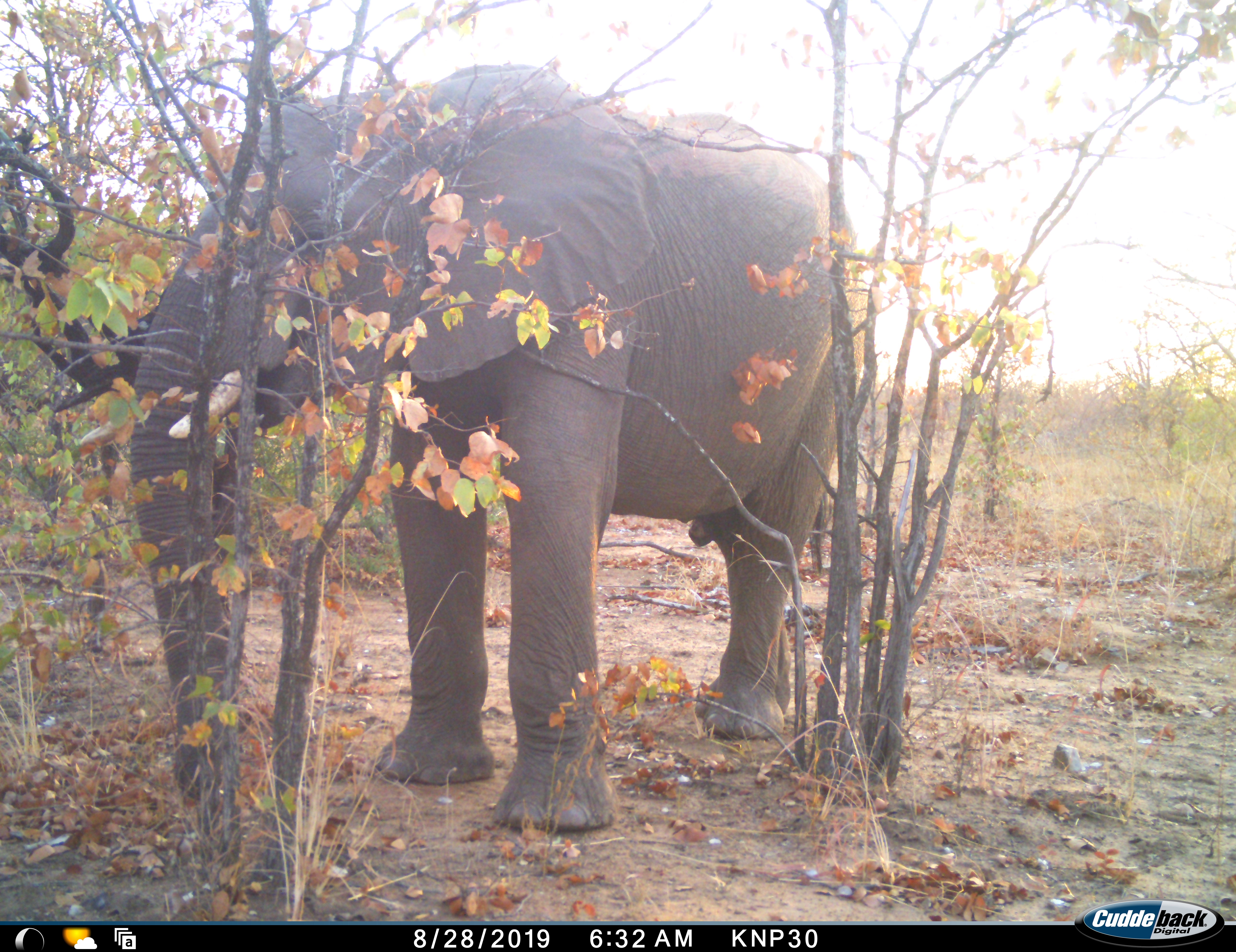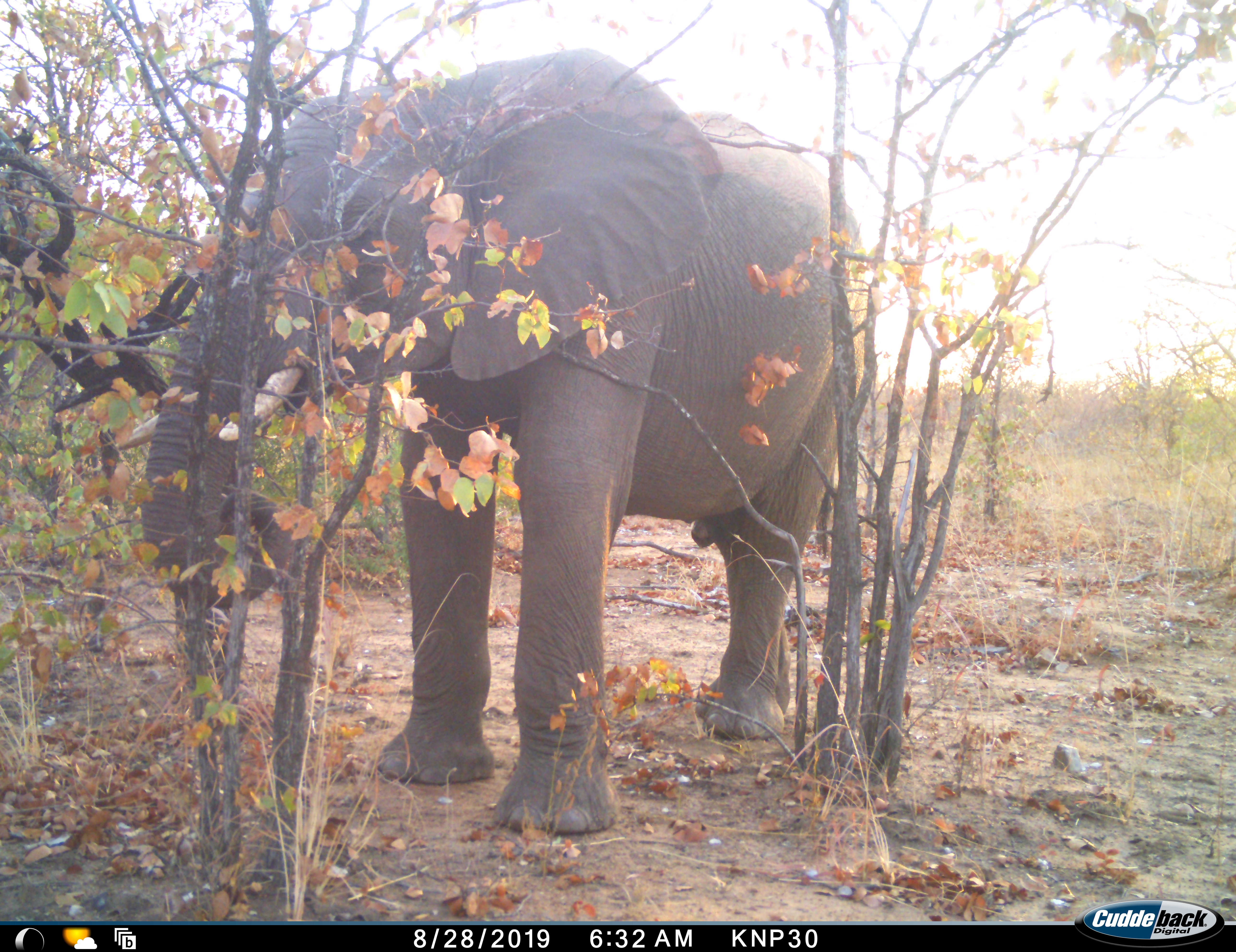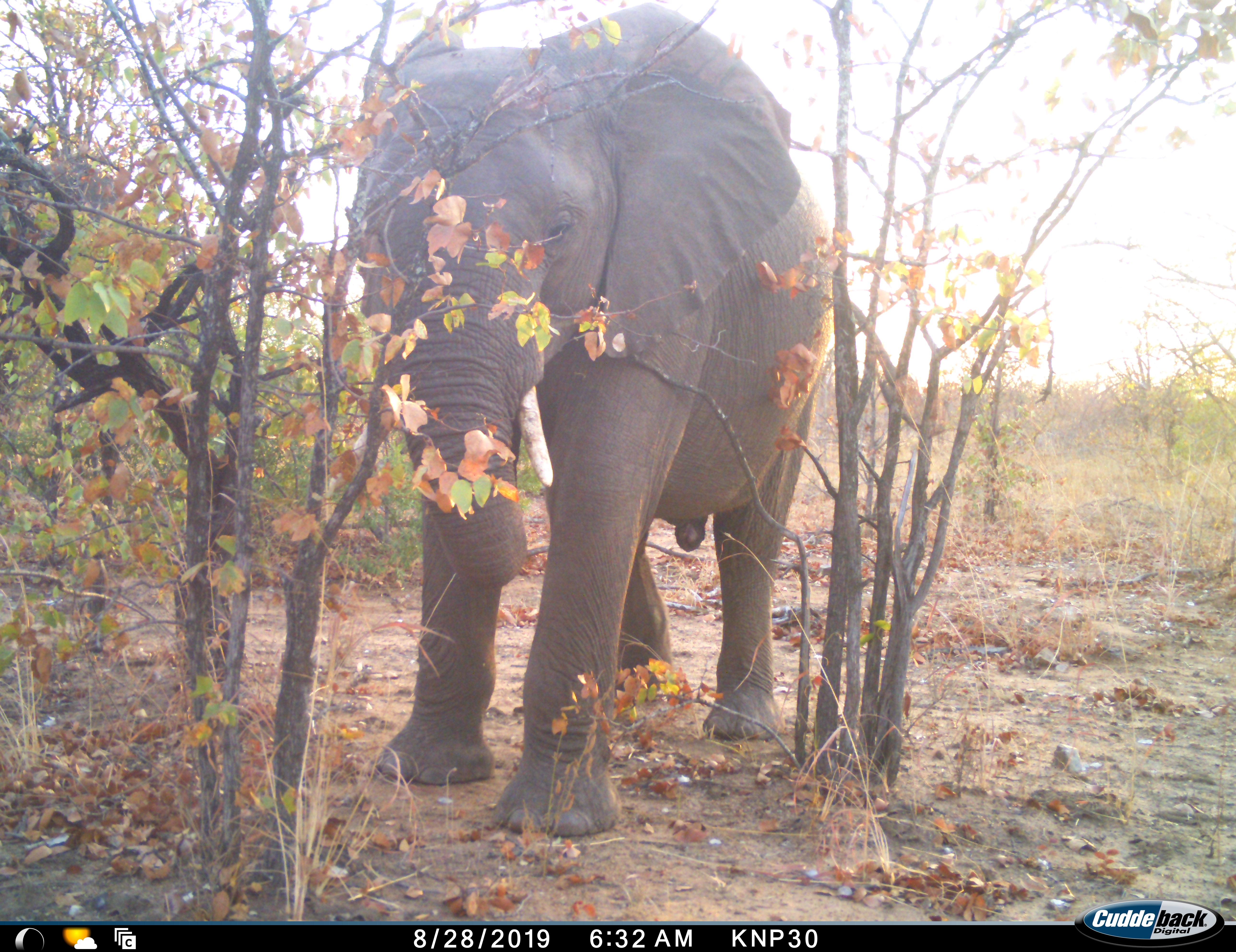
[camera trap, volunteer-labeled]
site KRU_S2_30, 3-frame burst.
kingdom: Animalia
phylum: Chordata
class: Mammalia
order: Proboscidea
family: Elephantidae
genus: Loxodonta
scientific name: Loxodonta africana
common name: african bush elephant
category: elephant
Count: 1.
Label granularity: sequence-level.